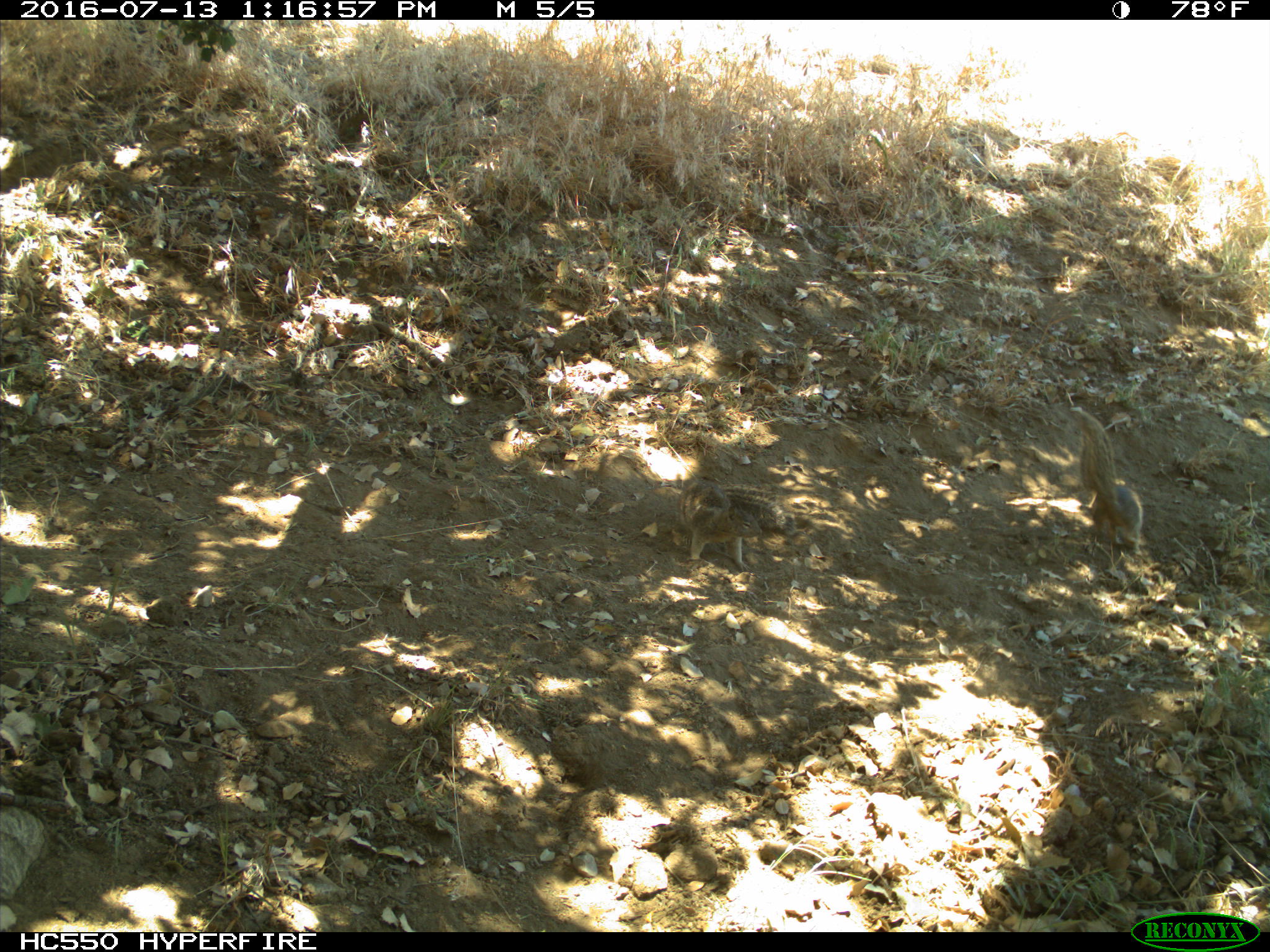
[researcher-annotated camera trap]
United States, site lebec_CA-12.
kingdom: Animalia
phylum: Chordata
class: Mammalia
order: Rodentia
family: Sciuridae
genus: Otospermophilus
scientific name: Otospermophilus beecheyi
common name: california ground squirrel